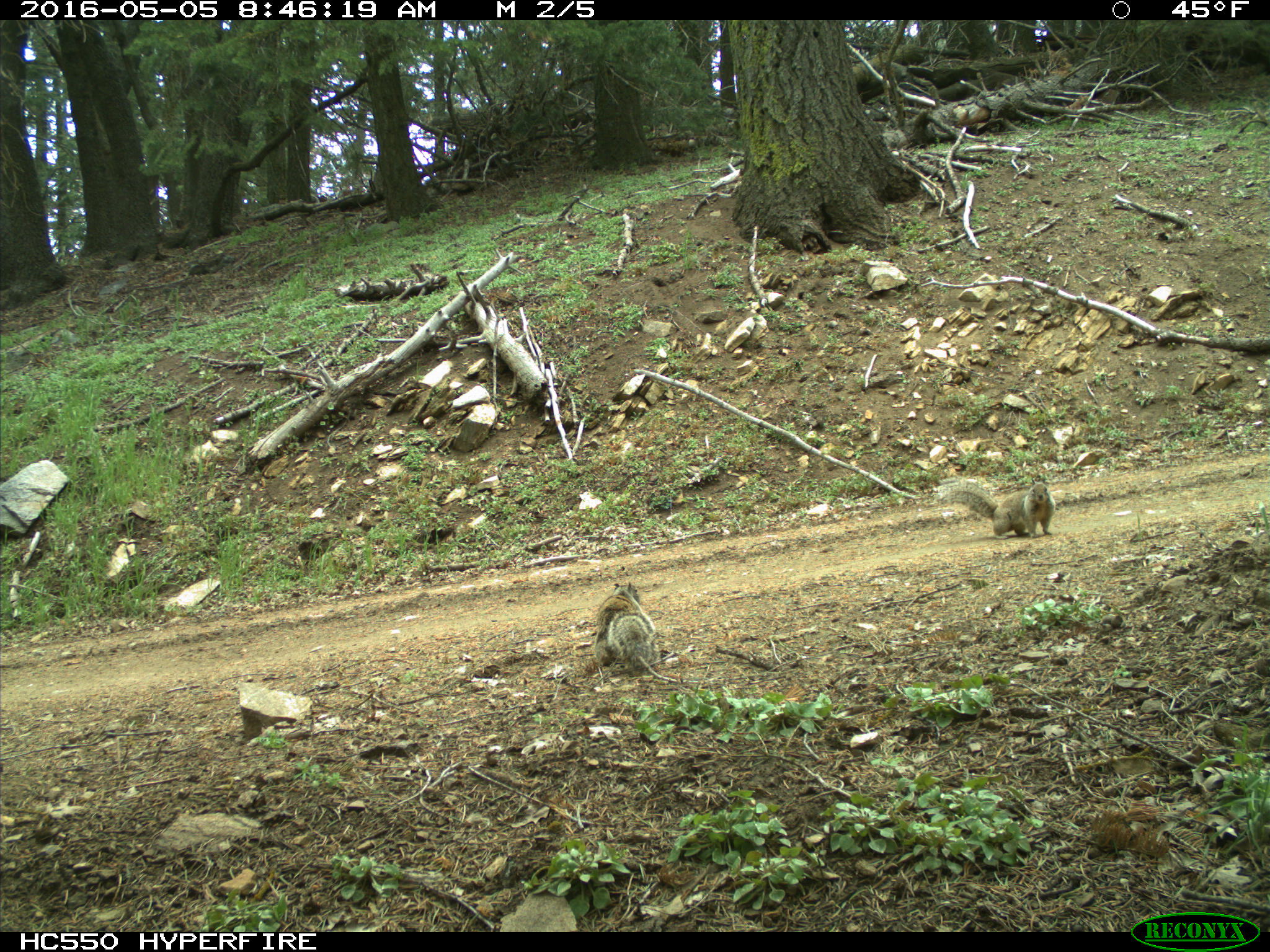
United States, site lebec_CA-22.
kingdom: Animalia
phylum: Chordata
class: Mammalia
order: Rodentia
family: Sciuridae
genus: Otospermophilus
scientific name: Otospermophilus beecheyi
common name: california ground squirrel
Otospermophilus beecheyi (california ground squirrel).